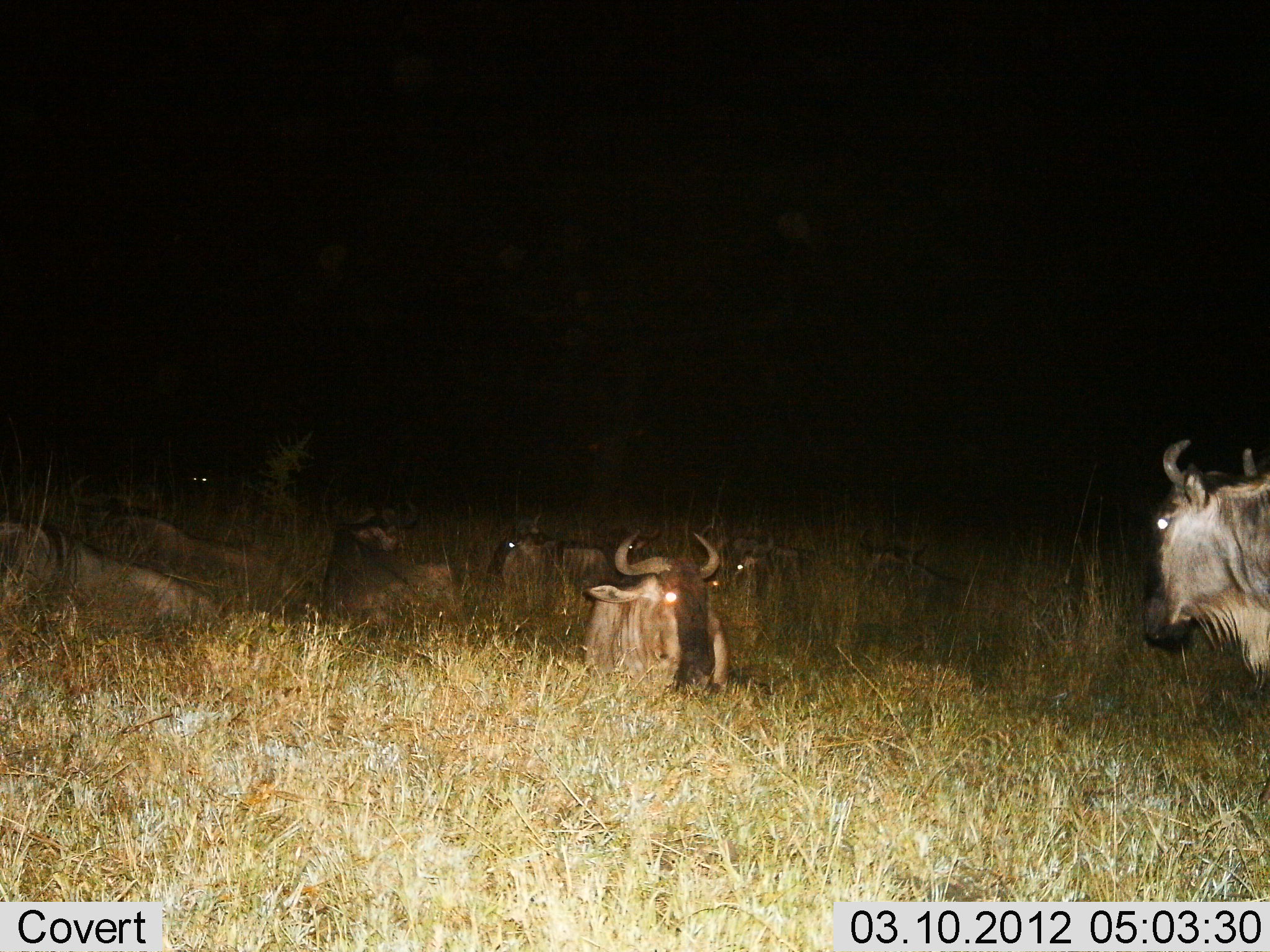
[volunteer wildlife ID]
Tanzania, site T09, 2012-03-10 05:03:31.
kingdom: Animalia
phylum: Chordata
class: Mammalia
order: Artiodactyla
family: Bovidae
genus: Connochaetes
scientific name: Connochaetes taurinus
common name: blue wildebeest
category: wildebeest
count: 9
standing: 48%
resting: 96%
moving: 0%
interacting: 0%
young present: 0%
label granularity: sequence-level